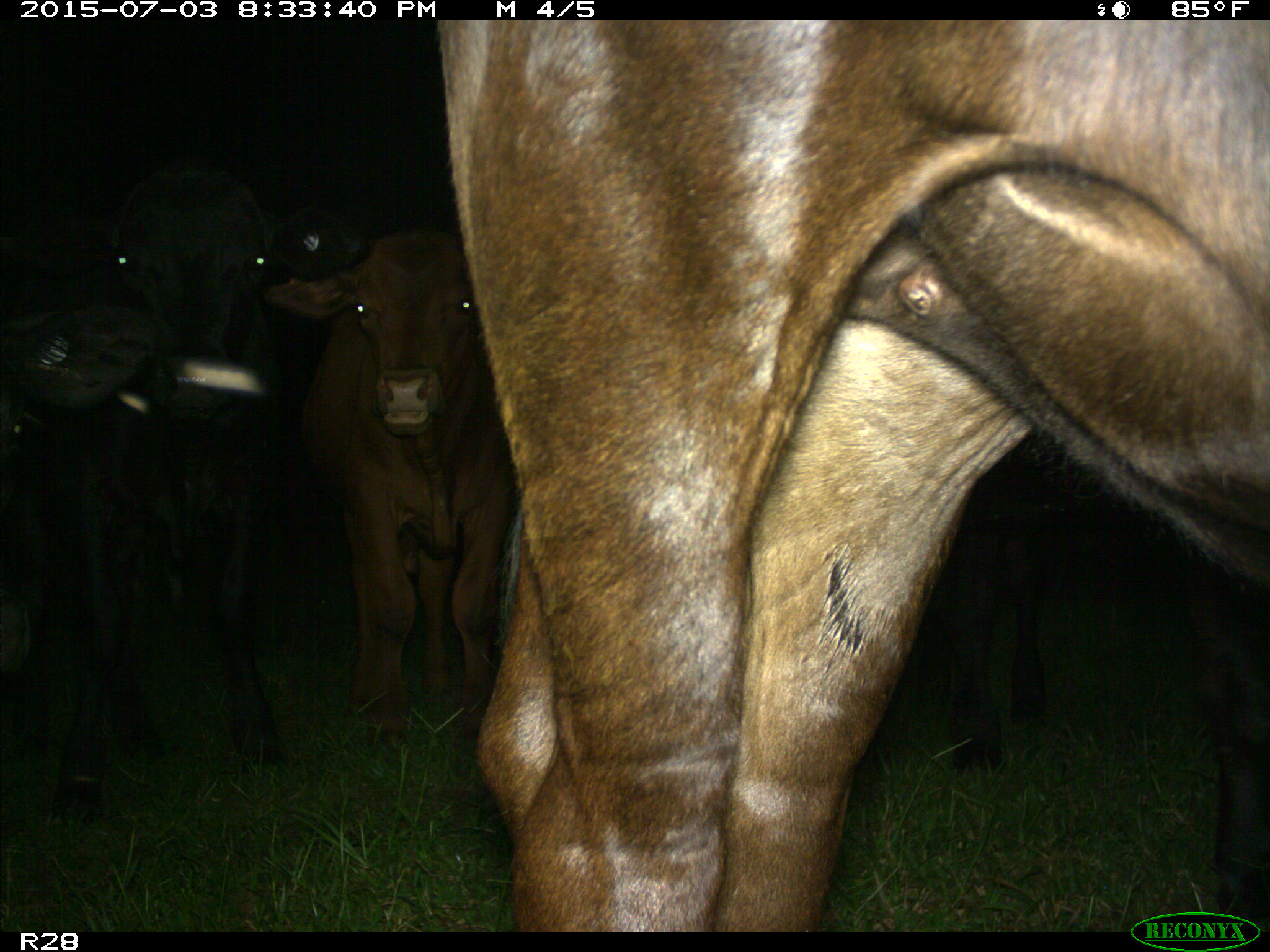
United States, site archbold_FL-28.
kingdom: Animalia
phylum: Chordata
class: Mammalia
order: Artiodactyla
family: Bovidae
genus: Bos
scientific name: Bos taurus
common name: domestic cow